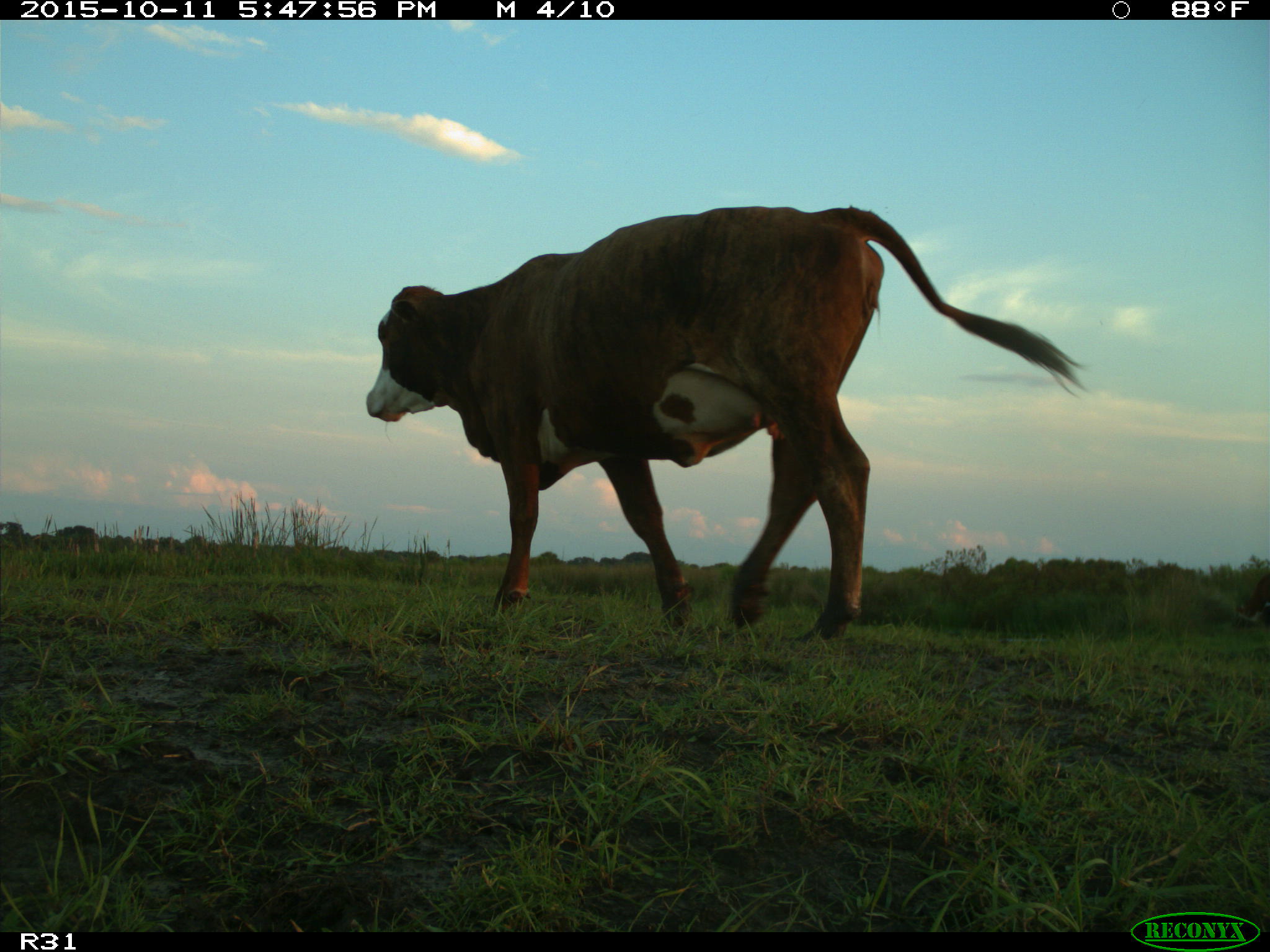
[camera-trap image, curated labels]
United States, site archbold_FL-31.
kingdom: Animalia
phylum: Chordata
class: Mammalia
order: Artiodactyla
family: Bovidae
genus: Bos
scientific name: Bos taurus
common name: domestic cow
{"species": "Bos taurus (domestic cow)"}